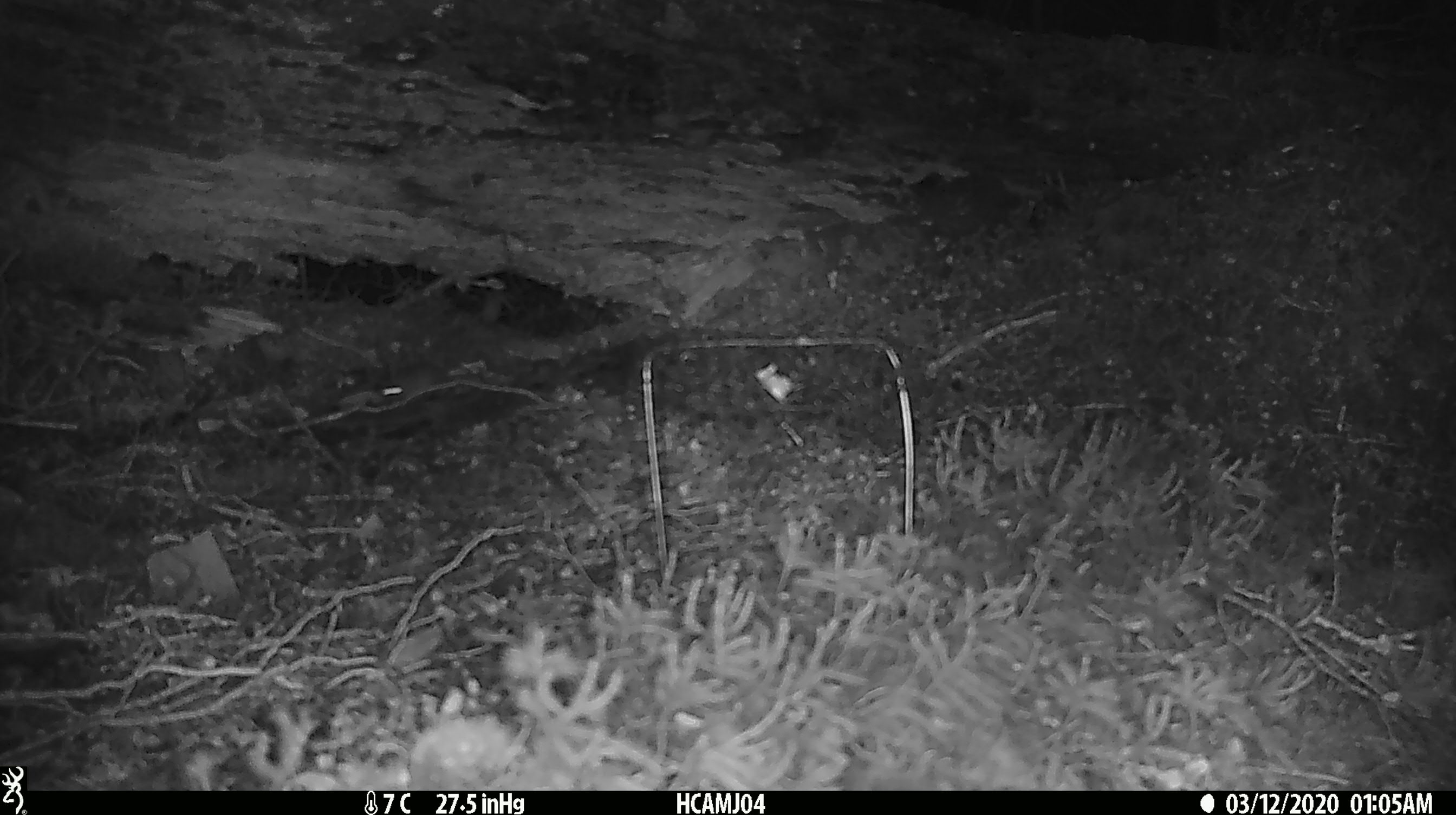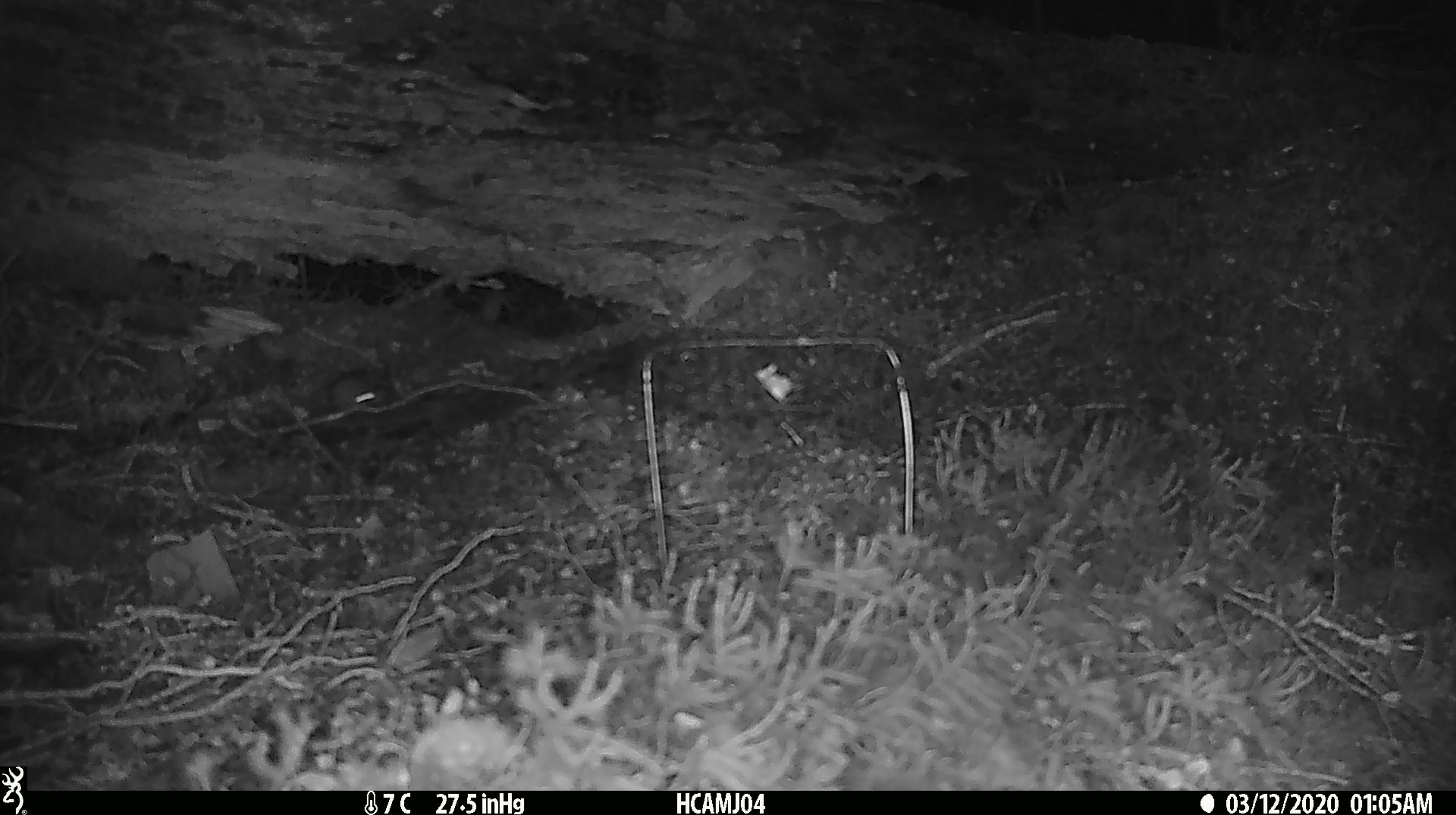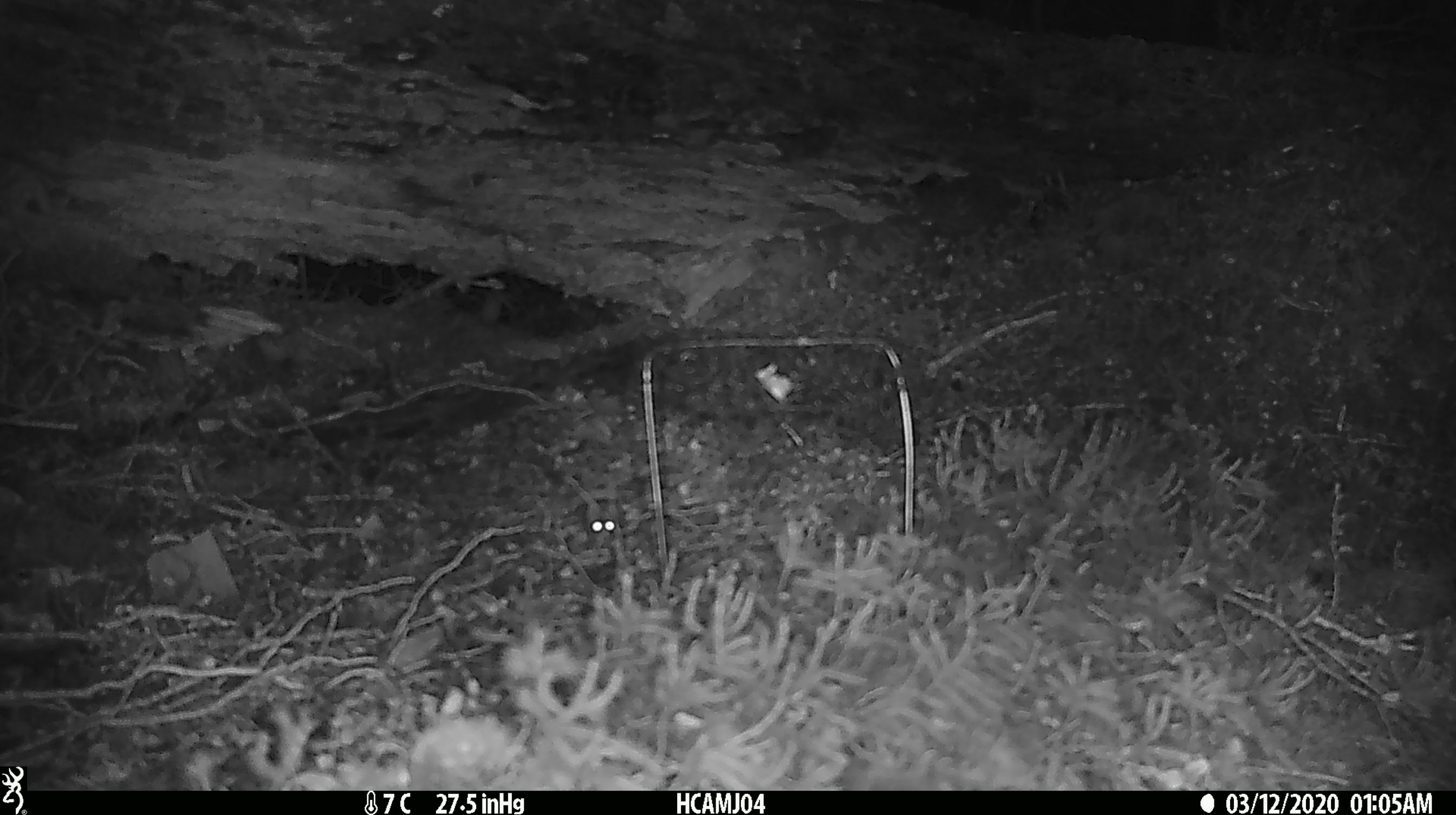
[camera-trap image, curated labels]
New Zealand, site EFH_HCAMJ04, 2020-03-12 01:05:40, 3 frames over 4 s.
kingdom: Animalia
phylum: Chordata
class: Mammalia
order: Rodentia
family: Muridae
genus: Mus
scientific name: Mus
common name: mouse